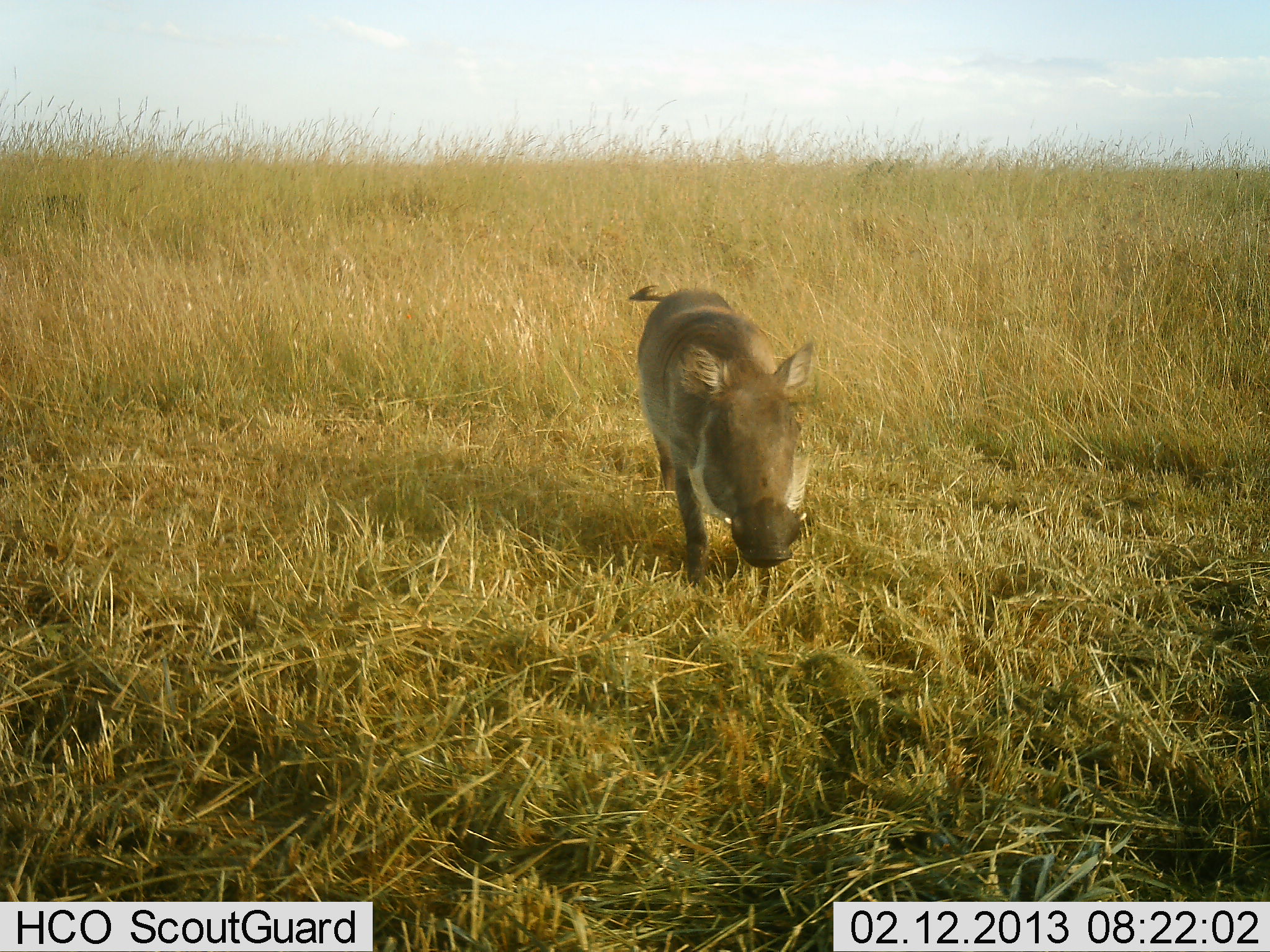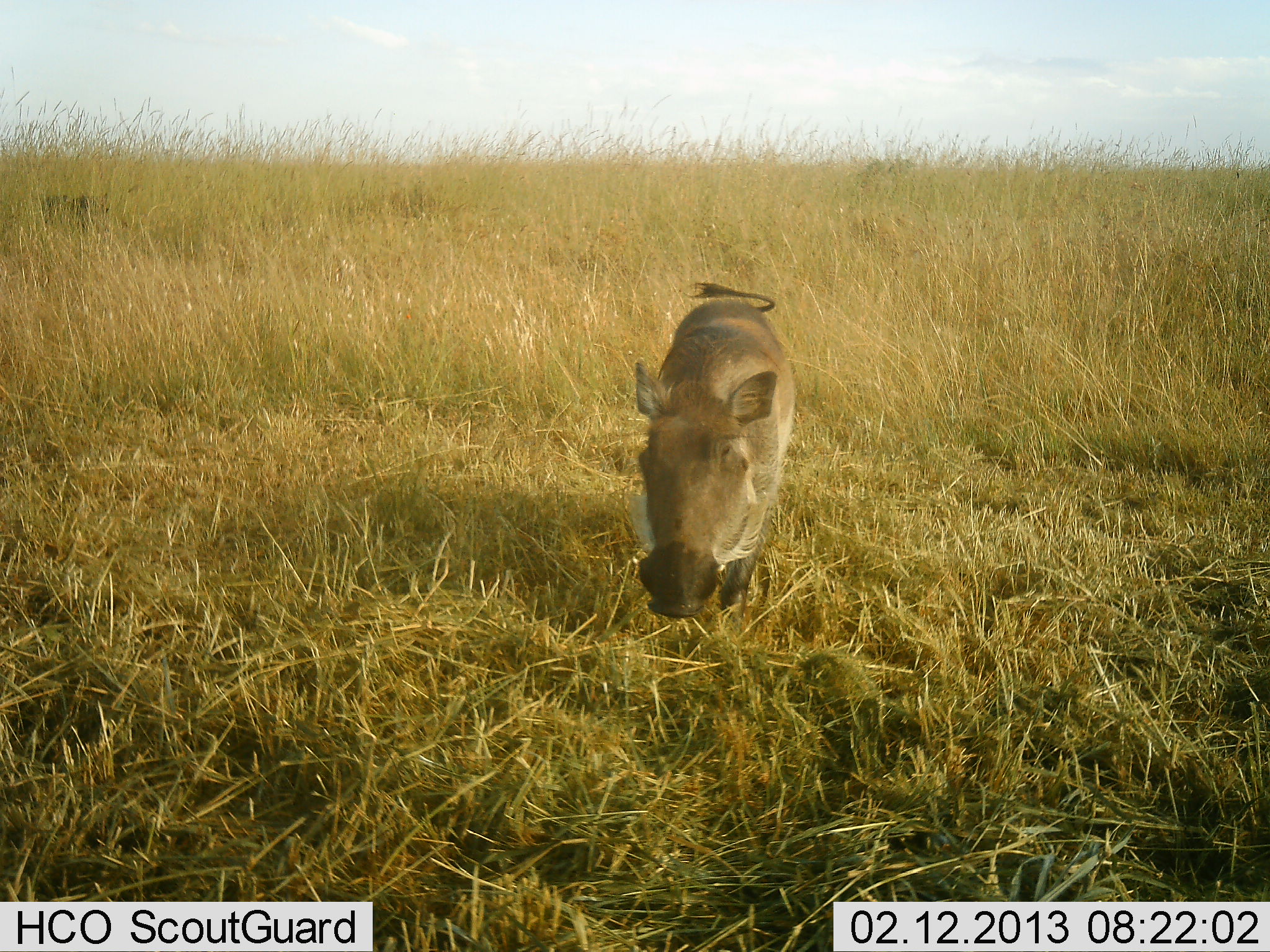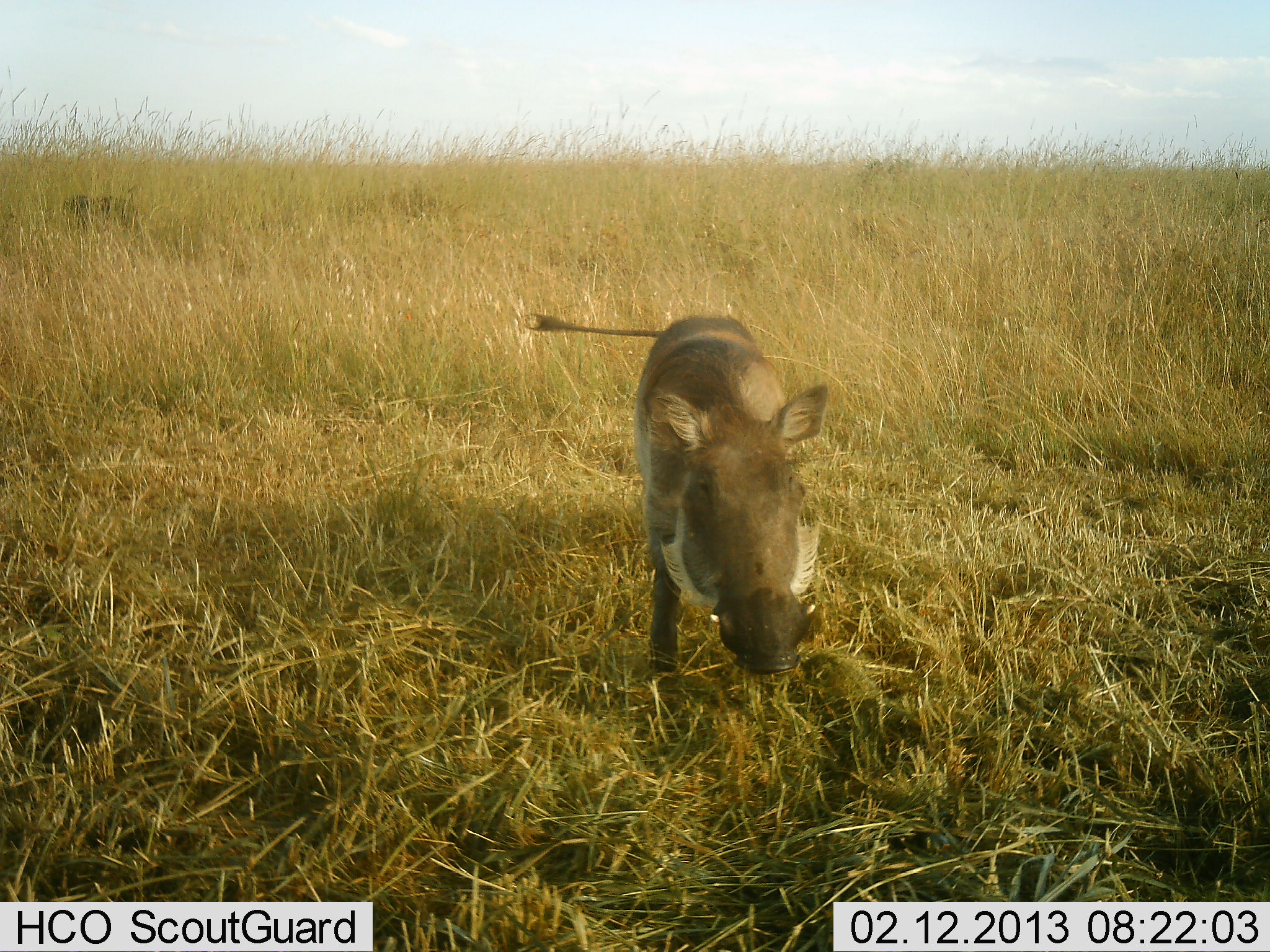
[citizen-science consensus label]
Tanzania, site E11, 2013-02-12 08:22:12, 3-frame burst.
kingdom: Animalia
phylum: Chordata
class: Mammalia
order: Artiodactyla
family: Suidae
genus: Phacochoerus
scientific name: Phacochoerus africanus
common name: warthog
Warthog (Phacochoerus africanus), count 2. Behavior (volunteer vote fractions): standing 19%, resting 0%, moving 81%, interacting 4%. Young present (vote fraction): 4%. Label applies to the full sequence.